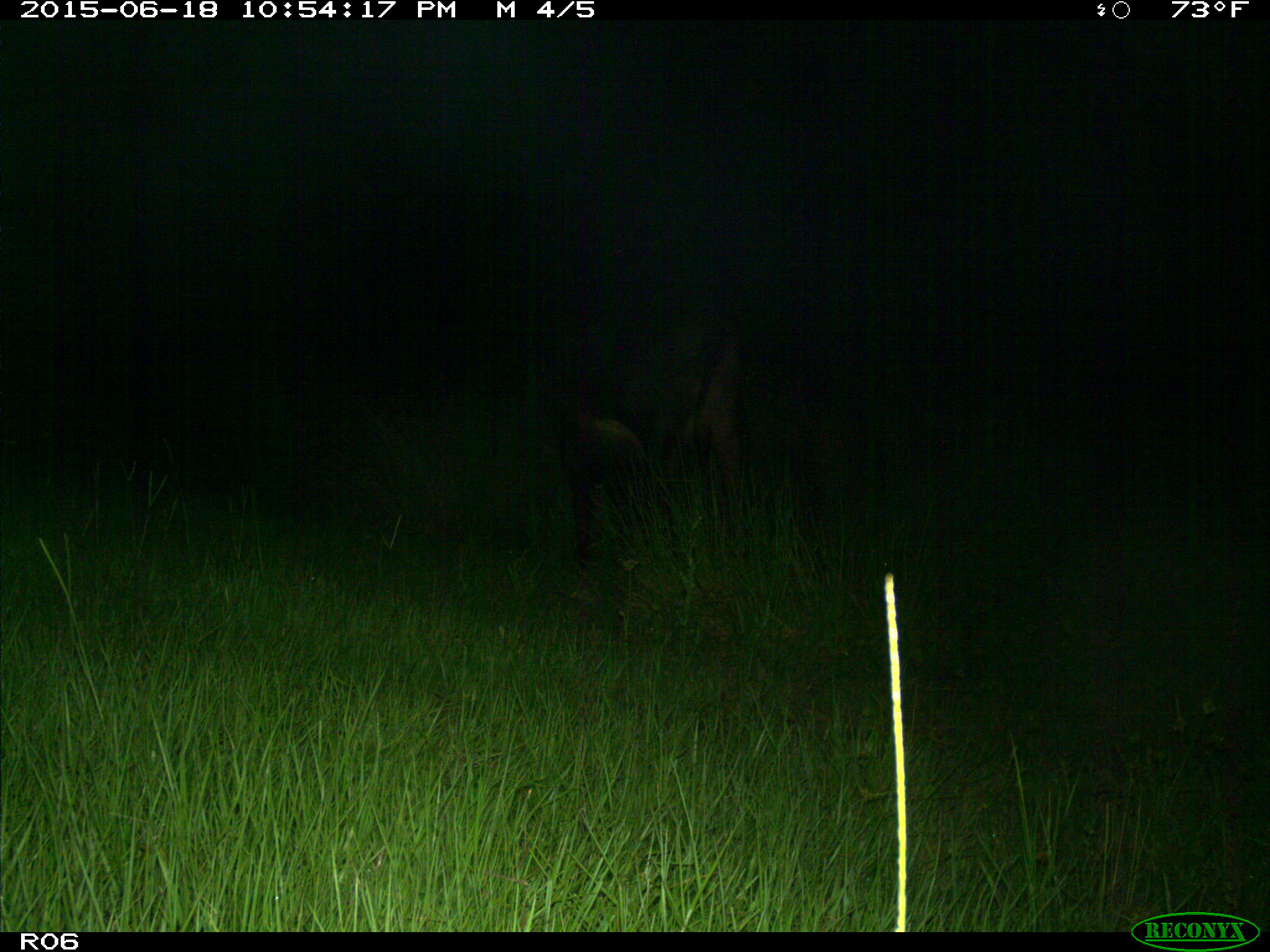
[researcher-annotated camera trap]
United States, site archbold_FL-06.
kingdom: Animalia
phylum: Chordata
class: Mammalia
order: Artiodactyla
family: Bovidae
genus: Bos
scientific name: Bos taurus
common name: domestic cow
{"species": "Bos taurus (domestic cow)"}